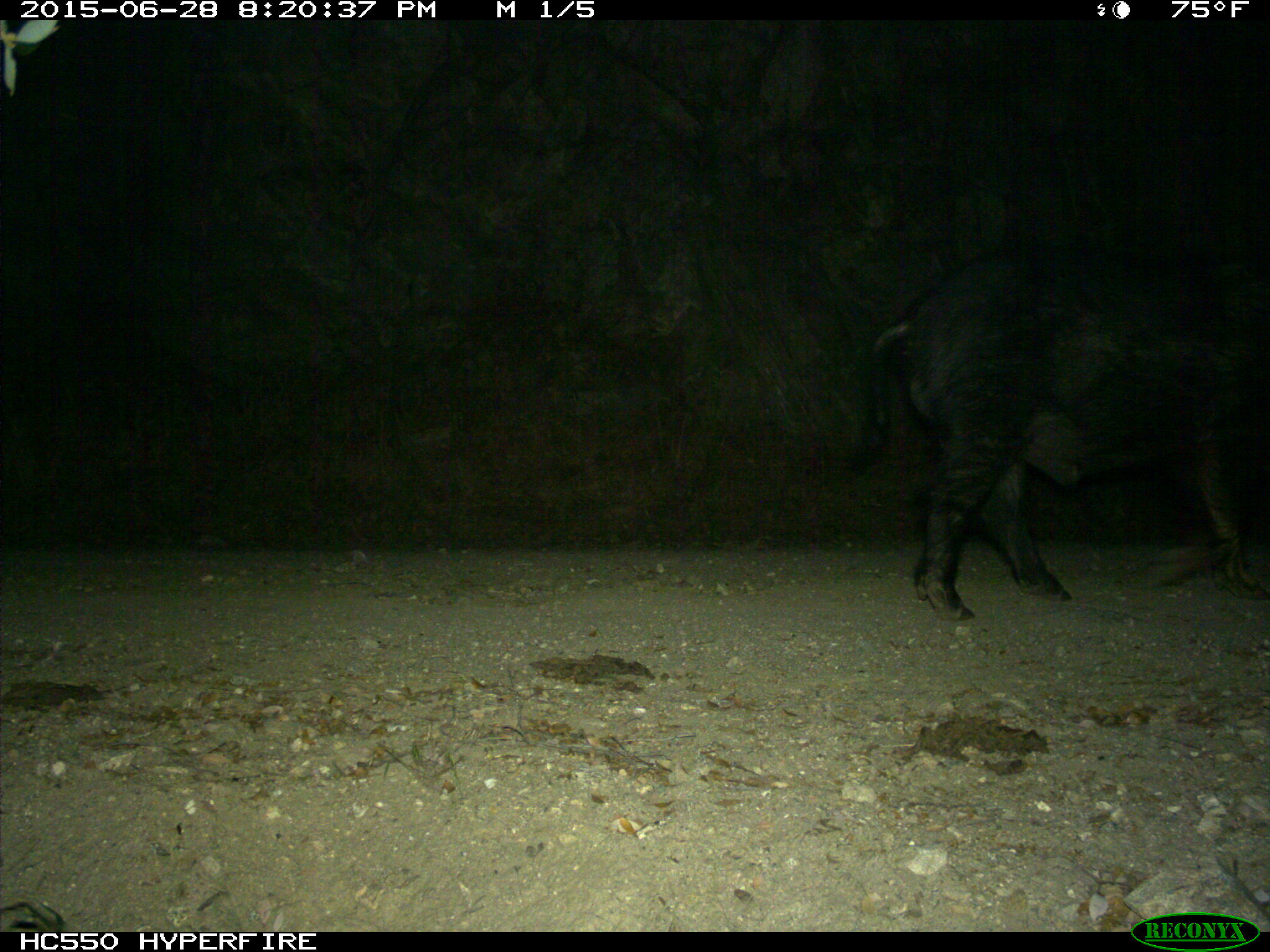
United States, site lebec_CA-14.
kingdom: Animalia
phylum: Chordata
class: Mammalia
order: Artiodactyla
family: Suidae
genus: Sus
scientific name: Sus scrofa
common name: wild boar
Sus scrofa (wild boar).